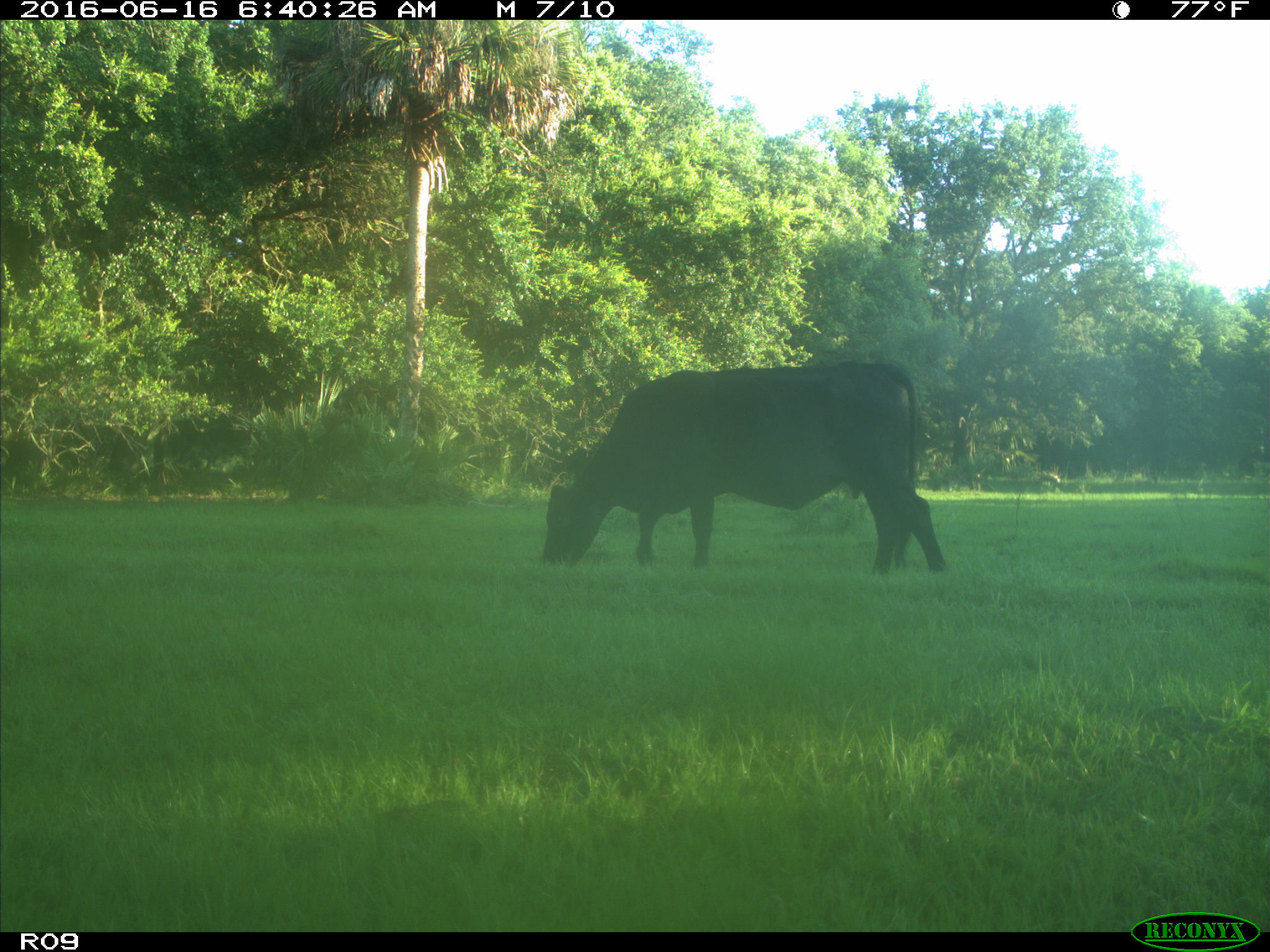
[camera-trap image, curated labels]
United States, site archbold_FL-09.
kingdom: Animalia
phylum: Chordata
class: Mammalia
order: Artiodactyla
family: Bovidae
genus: Bos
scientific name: Bos taurus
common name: domestic cow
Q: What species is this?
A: Bos taurus (domestic cow).